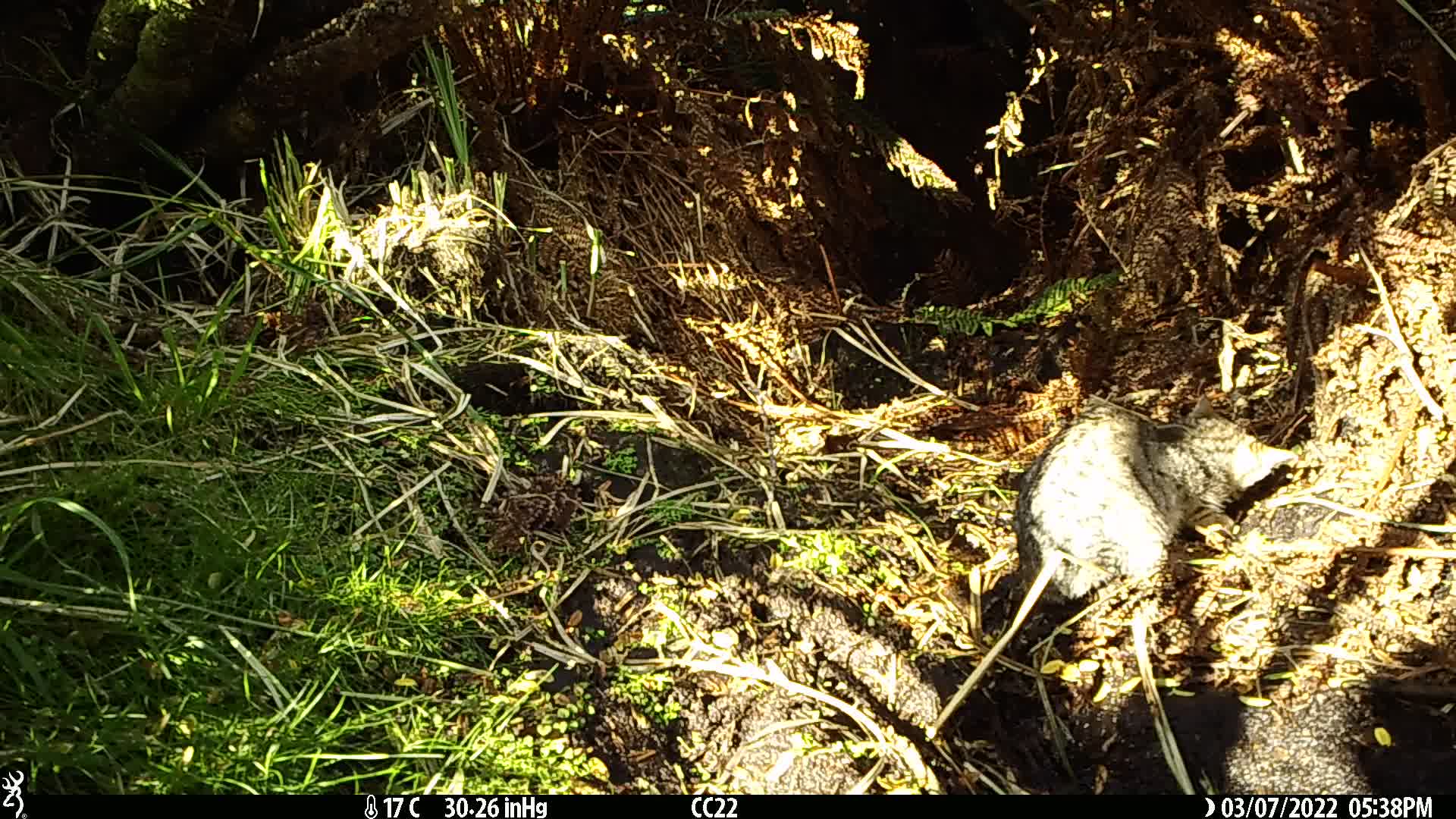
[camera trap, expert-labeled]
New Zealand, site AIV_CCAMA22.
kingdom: Animalia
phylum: Chordata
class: Mammalia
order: Carnivora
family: Felidae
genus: Felis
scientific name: Felis catus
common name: domestic cat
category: cat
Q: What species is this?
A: Cat (domestic cat) (Felis catus).